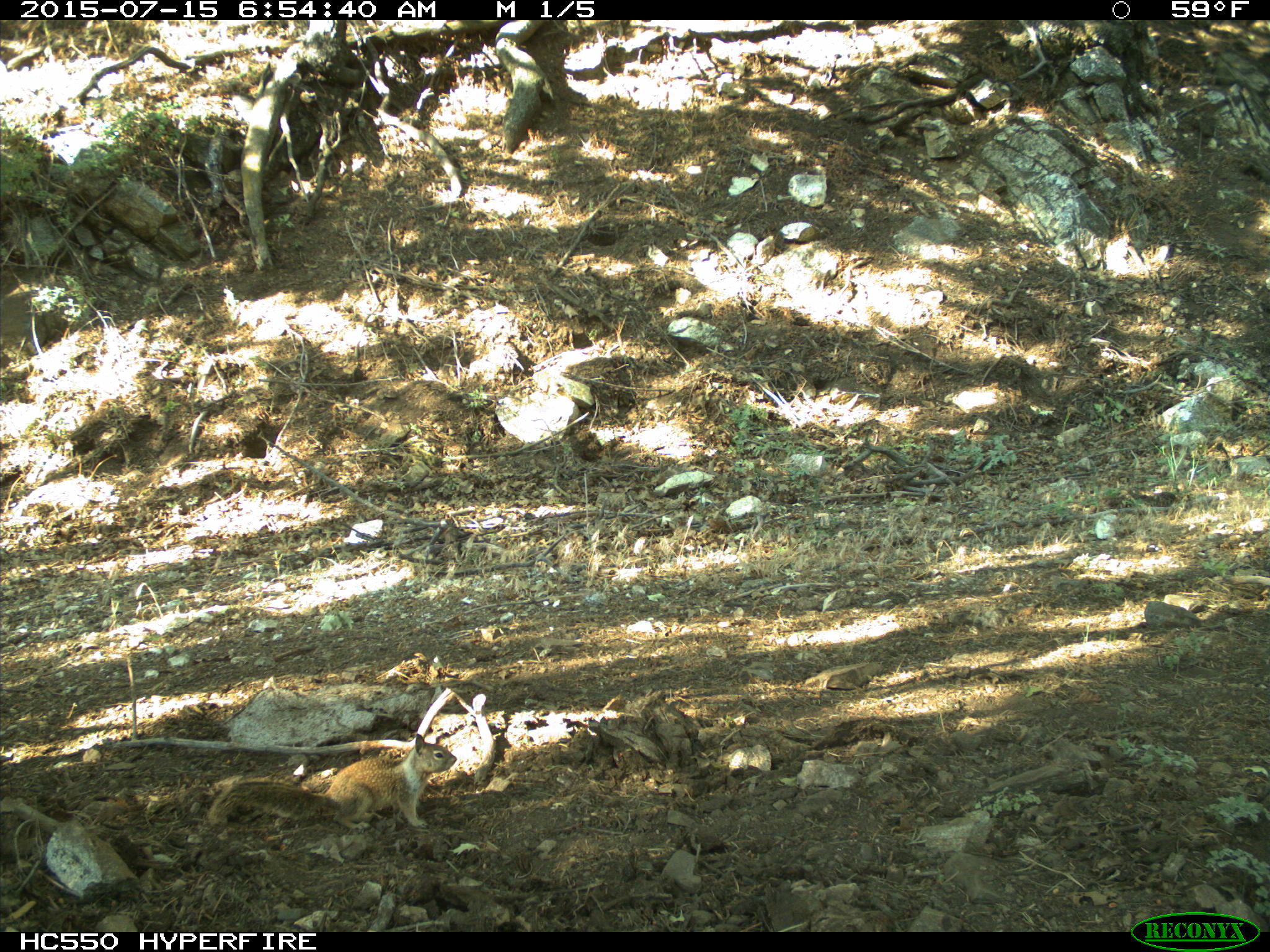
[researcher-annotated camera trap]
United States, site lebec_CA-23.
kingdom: Animalia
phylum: Chordata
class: Mammalia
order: Rodentia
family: Sciuridae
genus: Otospermophilus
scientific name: Otospermophilus beecheyi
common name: california ground squirrel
Otospermophilus beecheyi (california ground squirrel).